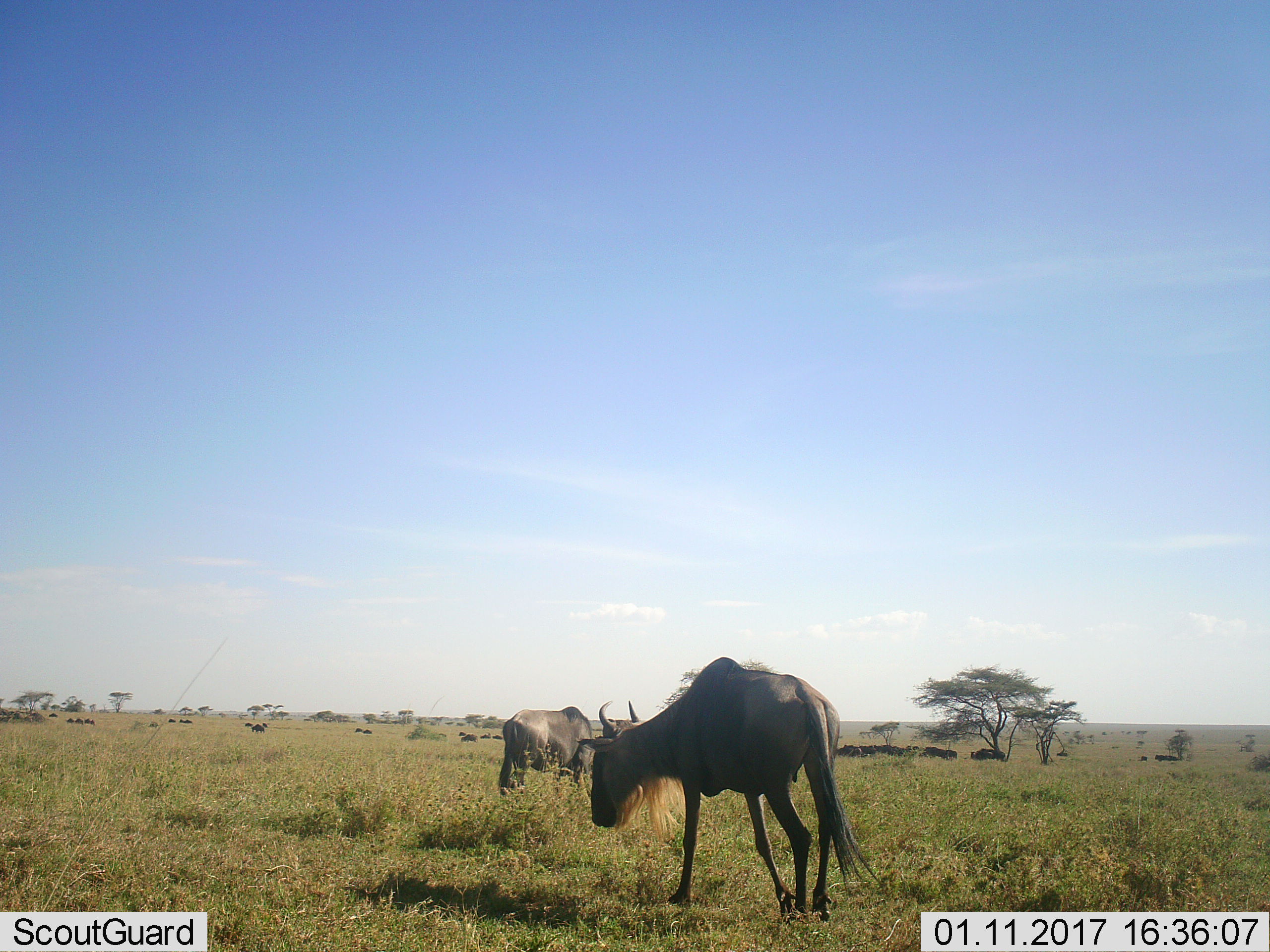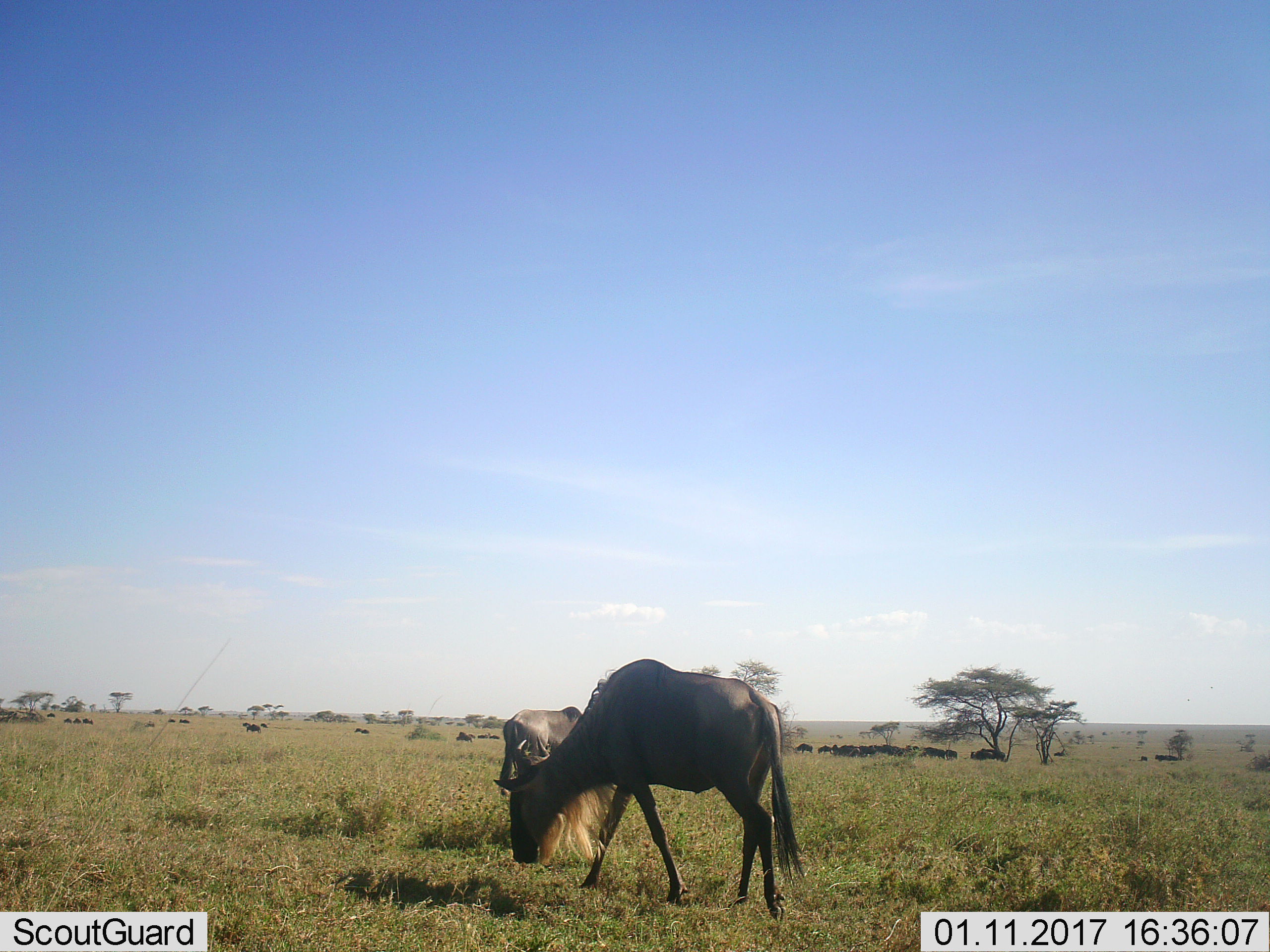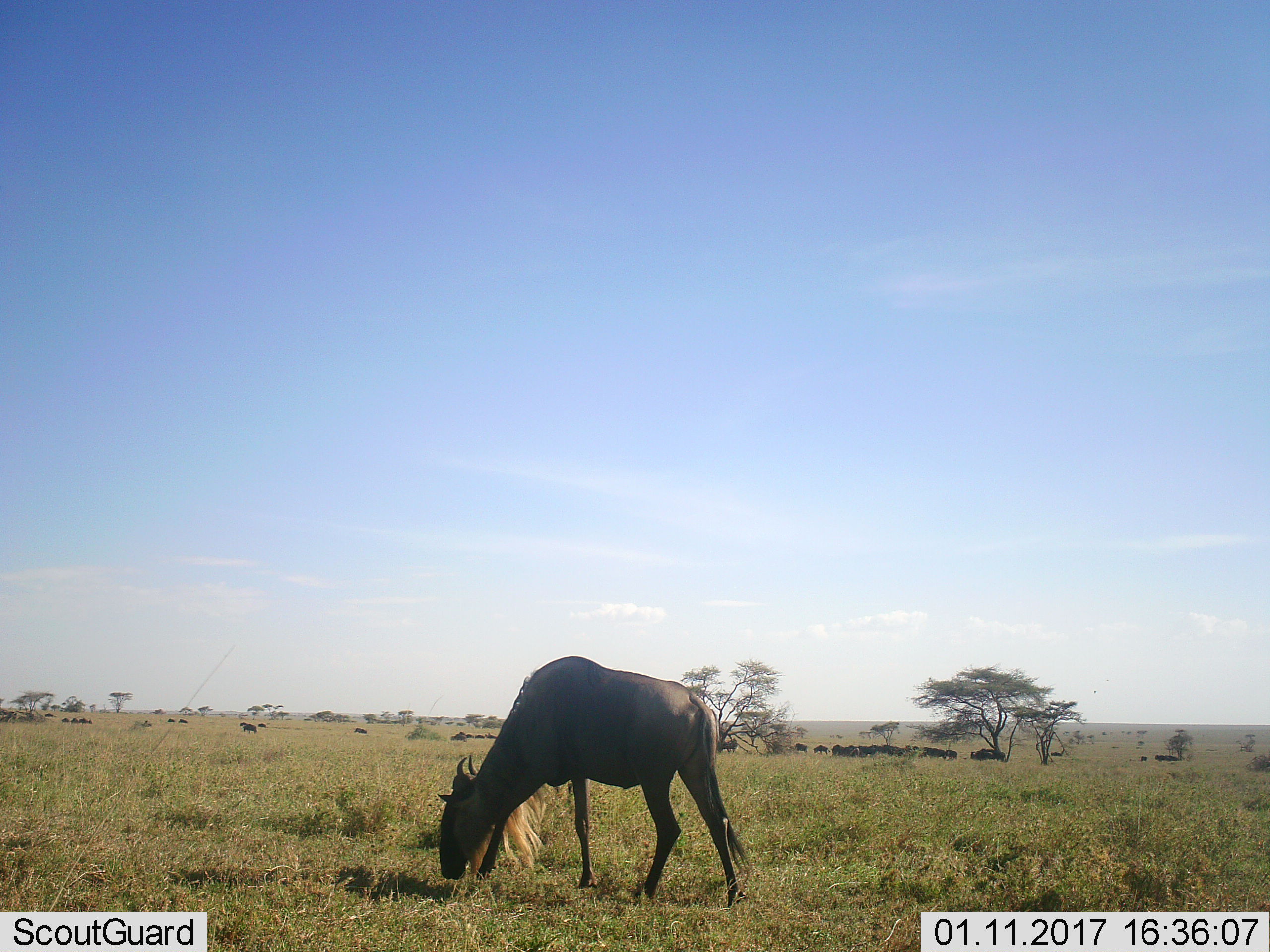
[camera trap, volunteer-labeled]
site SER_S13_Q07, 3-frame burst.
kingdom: Animalia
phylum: Chordata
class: Mammalia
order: Artiodactyla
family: Bovidae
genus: Connochaetes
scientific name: Connochaetes taurinus taurinus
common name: blue wildebeest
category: wildebeestblue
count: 11-50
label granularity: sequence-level